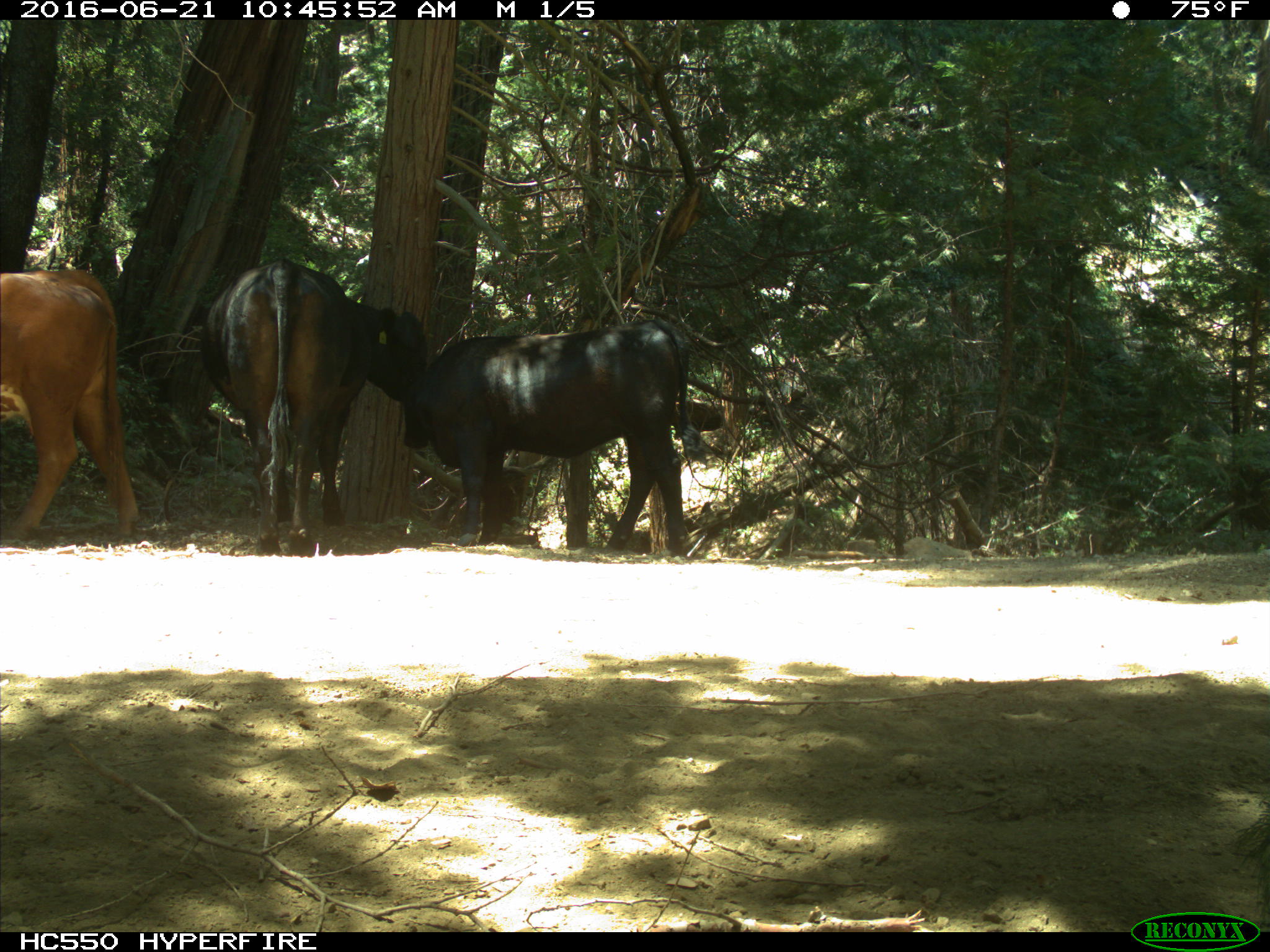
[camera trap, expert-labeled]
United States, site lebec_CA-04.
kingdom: Animalia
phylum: Chordata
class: Mammalia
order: Artiodactyla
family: Bovidae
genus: Bos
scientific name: Bos taurus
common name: domestic cow